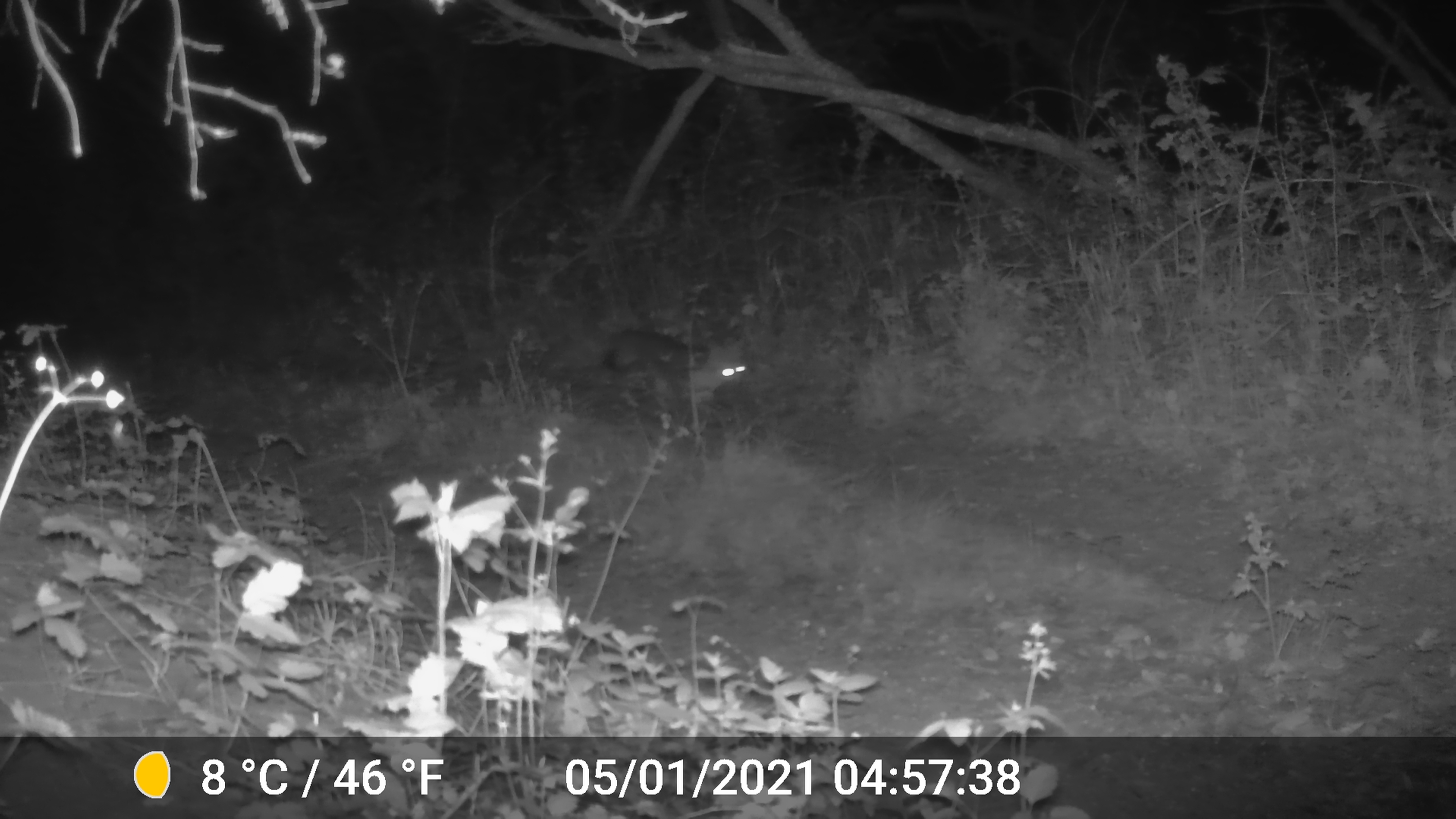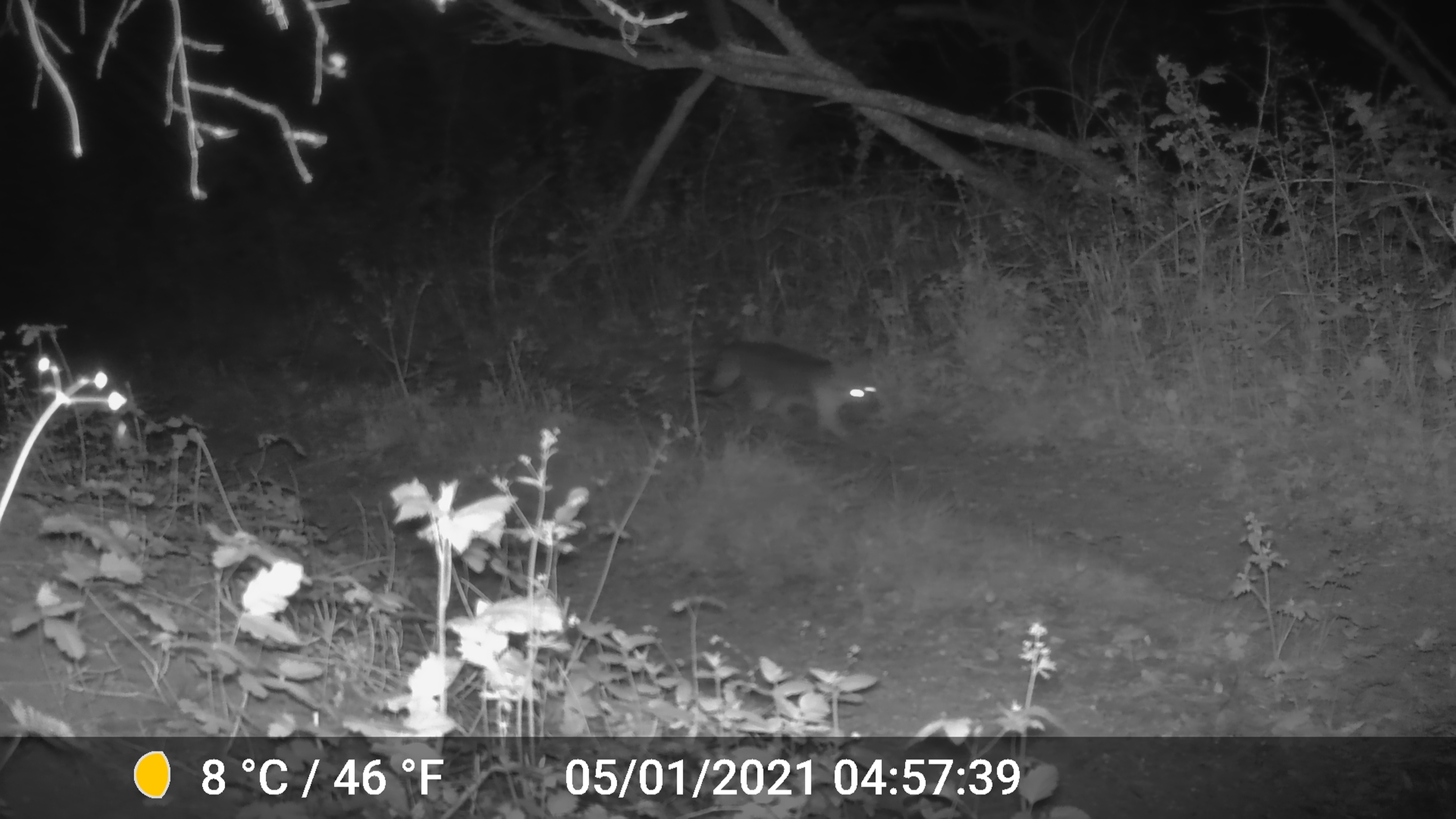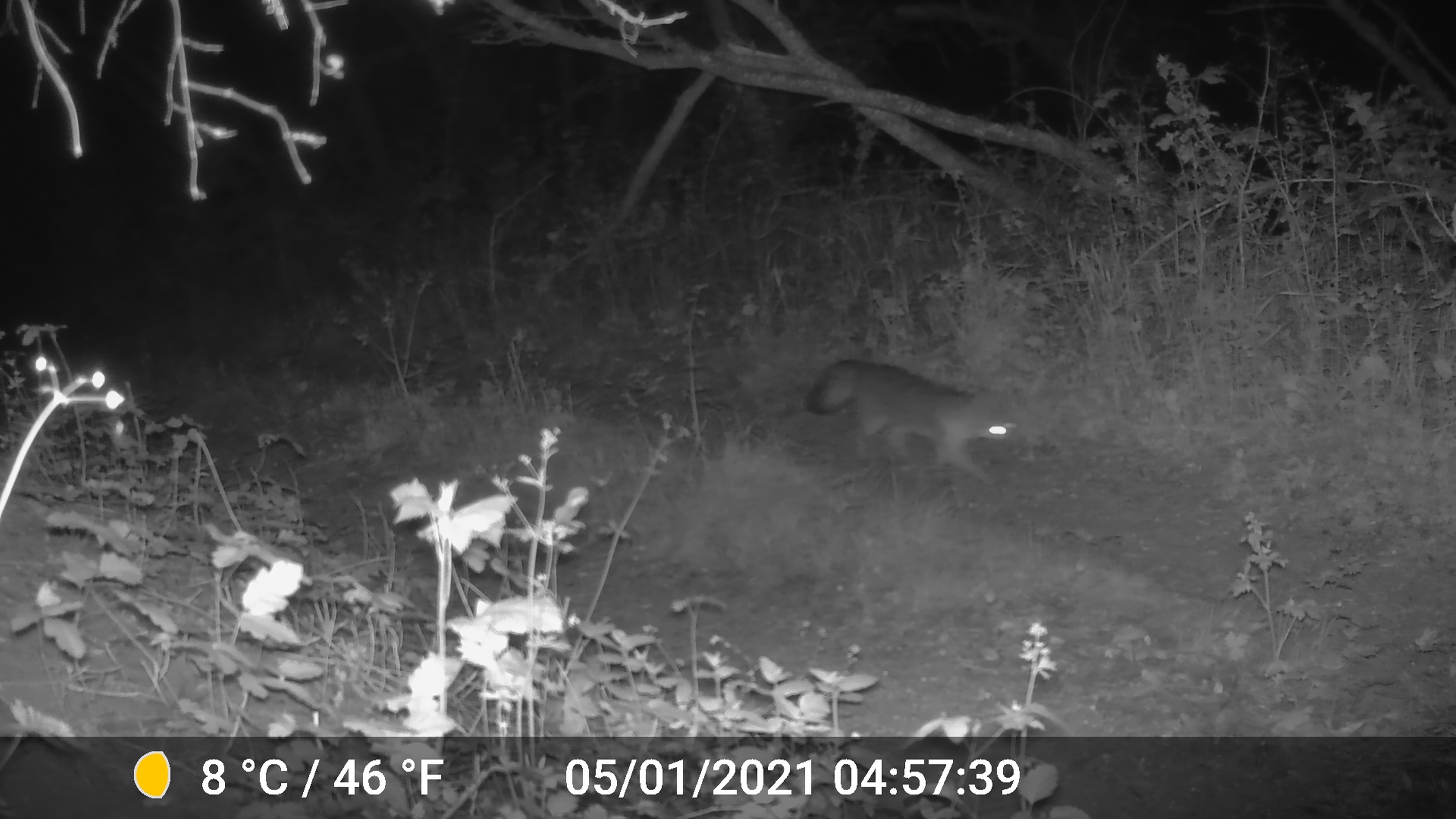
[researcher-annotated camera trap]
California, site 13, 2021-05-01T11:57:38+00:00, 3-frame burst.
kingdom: Animalia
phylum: Chordata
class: Mammalia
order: Carnivora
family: Canidae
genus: Urocyon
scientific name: Urocyon cinereoargenteus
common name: gray fox